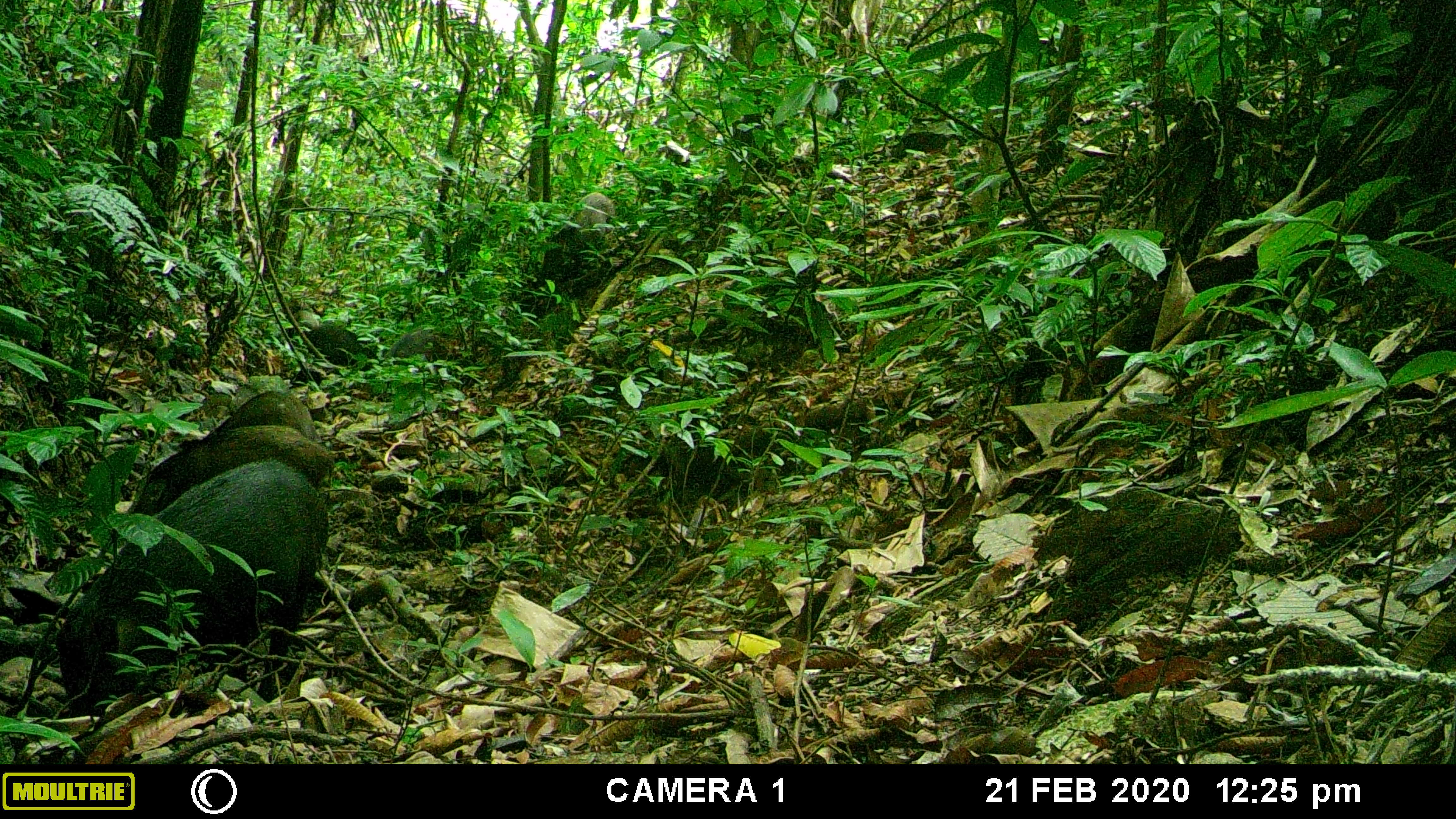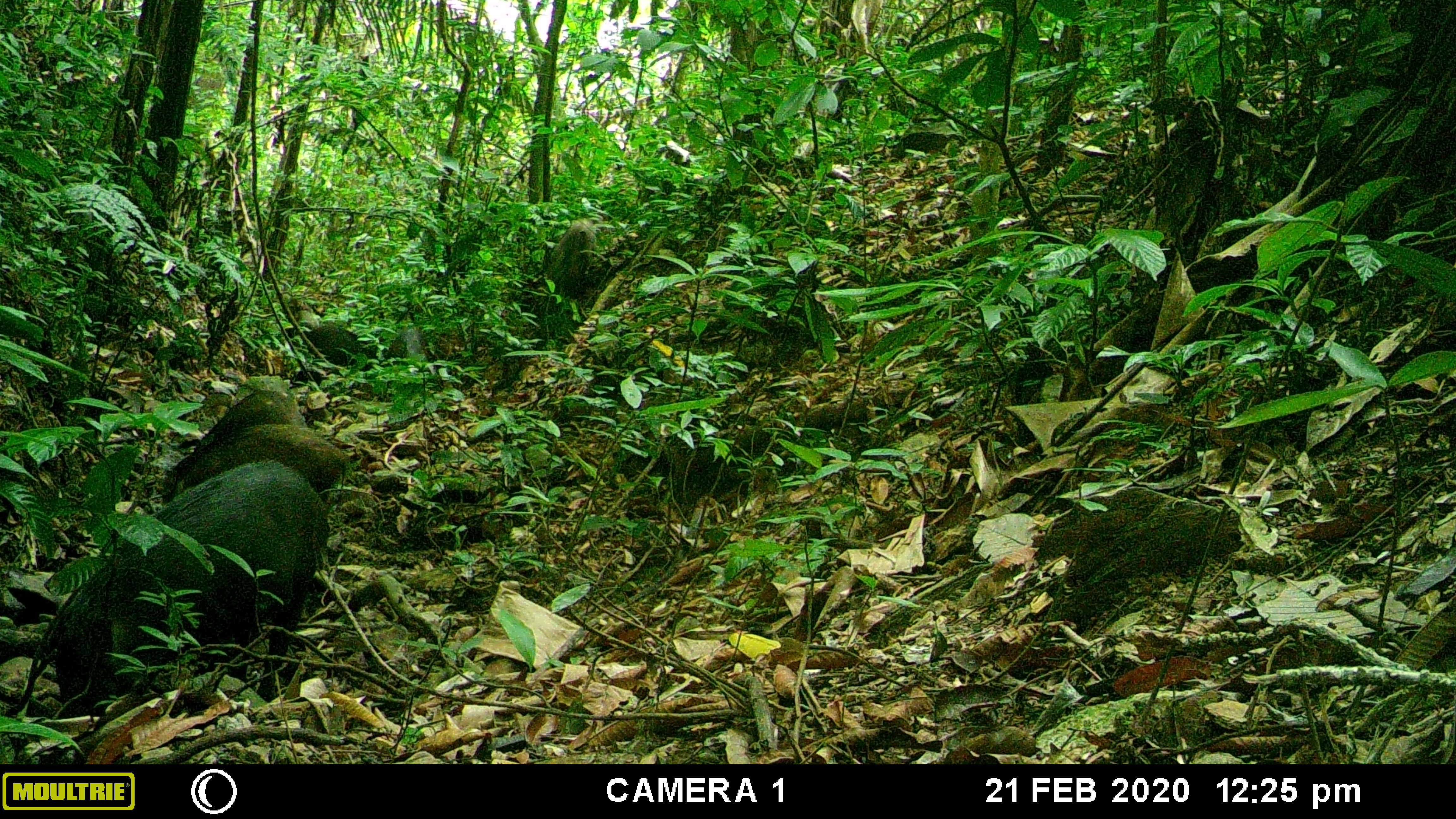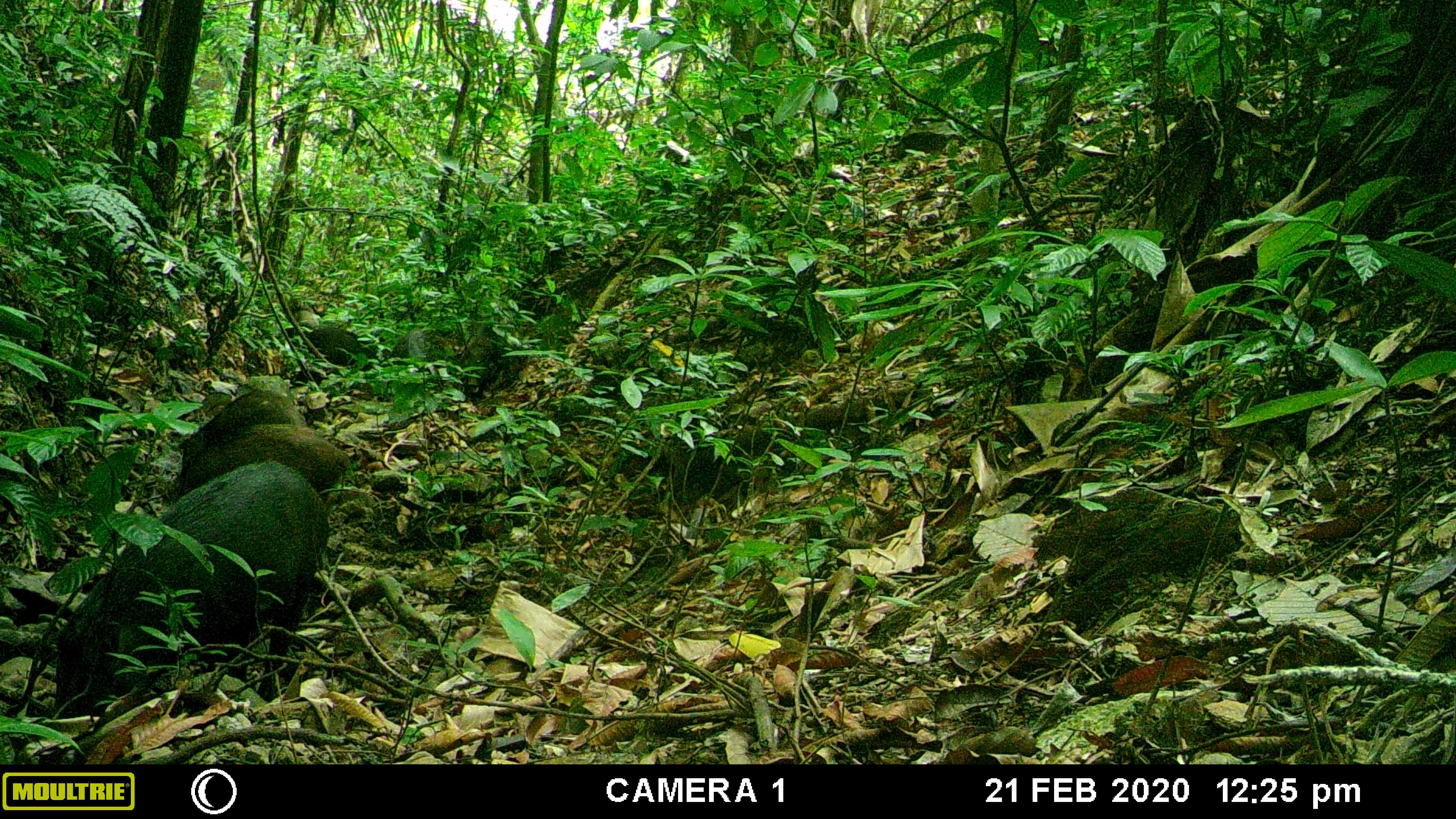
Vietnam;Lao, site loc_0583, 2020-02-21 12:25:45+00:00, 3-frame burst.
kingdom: Animalia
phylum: Chordata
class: Mammalia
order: Artiodactyla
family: Suidae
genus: Sus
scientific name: Sus scrofa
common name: eurasian wild pig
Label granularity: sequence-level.